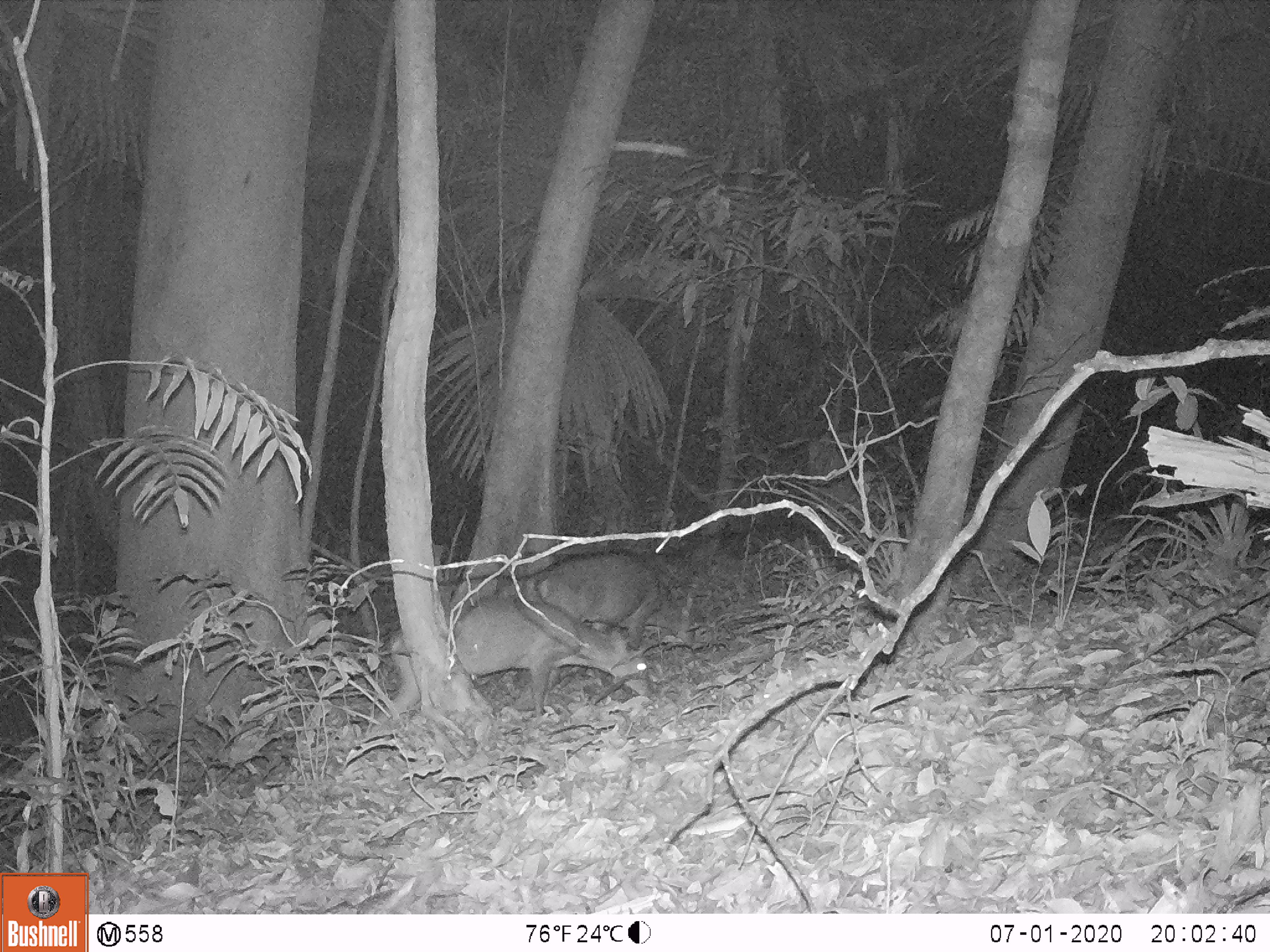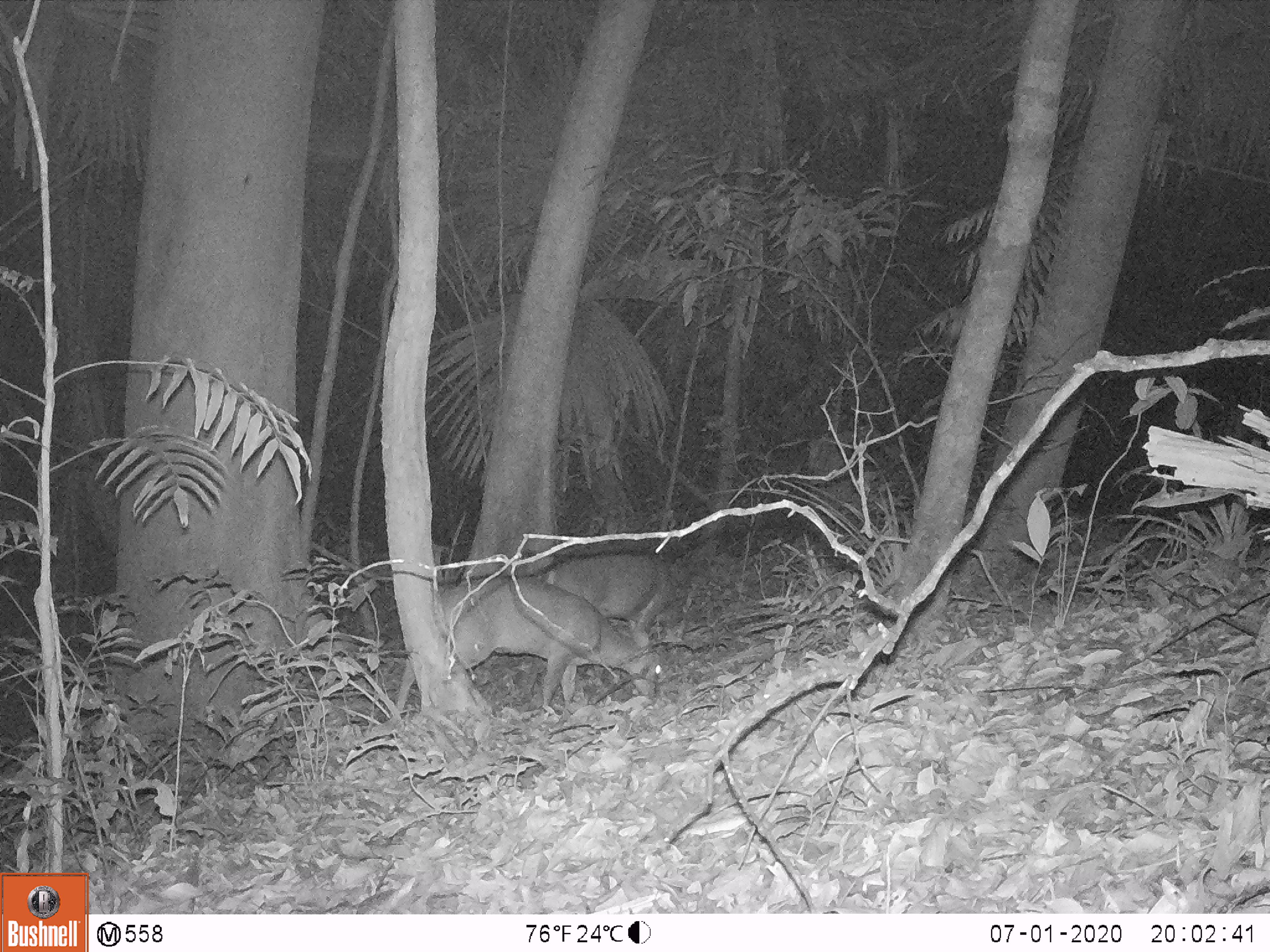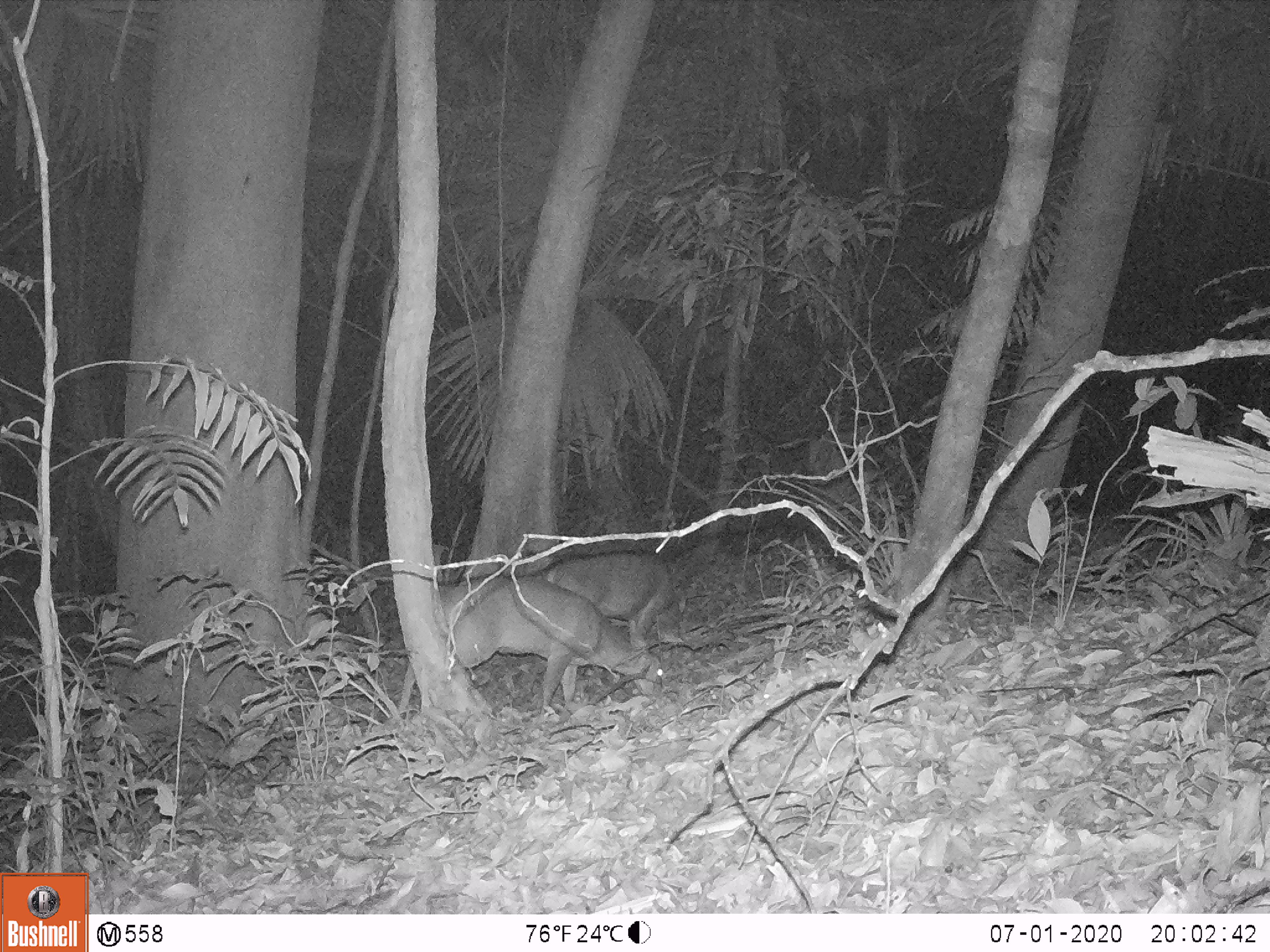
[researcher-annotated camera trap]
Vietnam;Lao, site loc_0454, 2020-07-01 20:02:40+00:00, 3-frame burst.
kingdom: Animalia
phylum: Chordata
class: Mammalia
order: Artiodactyla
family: Cervidae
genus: Muntiacus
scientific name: Muntiacus vuquangensis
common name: large-antlered muntjac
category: large antlered muntjac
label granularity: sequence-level